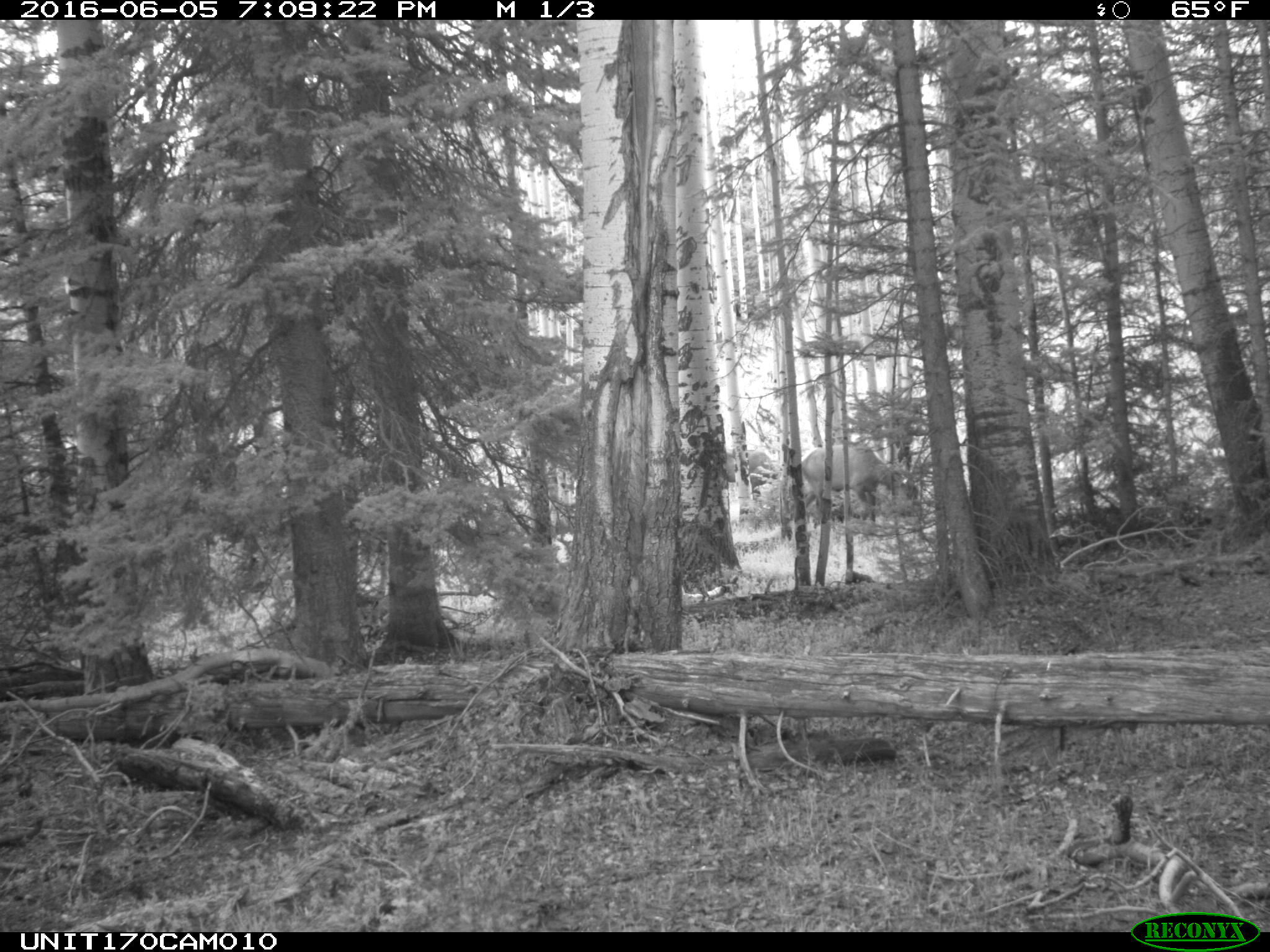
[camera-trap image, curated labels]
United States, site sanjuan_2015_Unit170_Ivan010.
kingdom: Animalia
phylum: Chordata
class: Mammalia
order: Artiodactyla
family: Cervidae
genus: Cervus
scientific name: Cervus elaphus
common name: red deer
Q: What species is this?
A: Cervus elaphus (red deer).